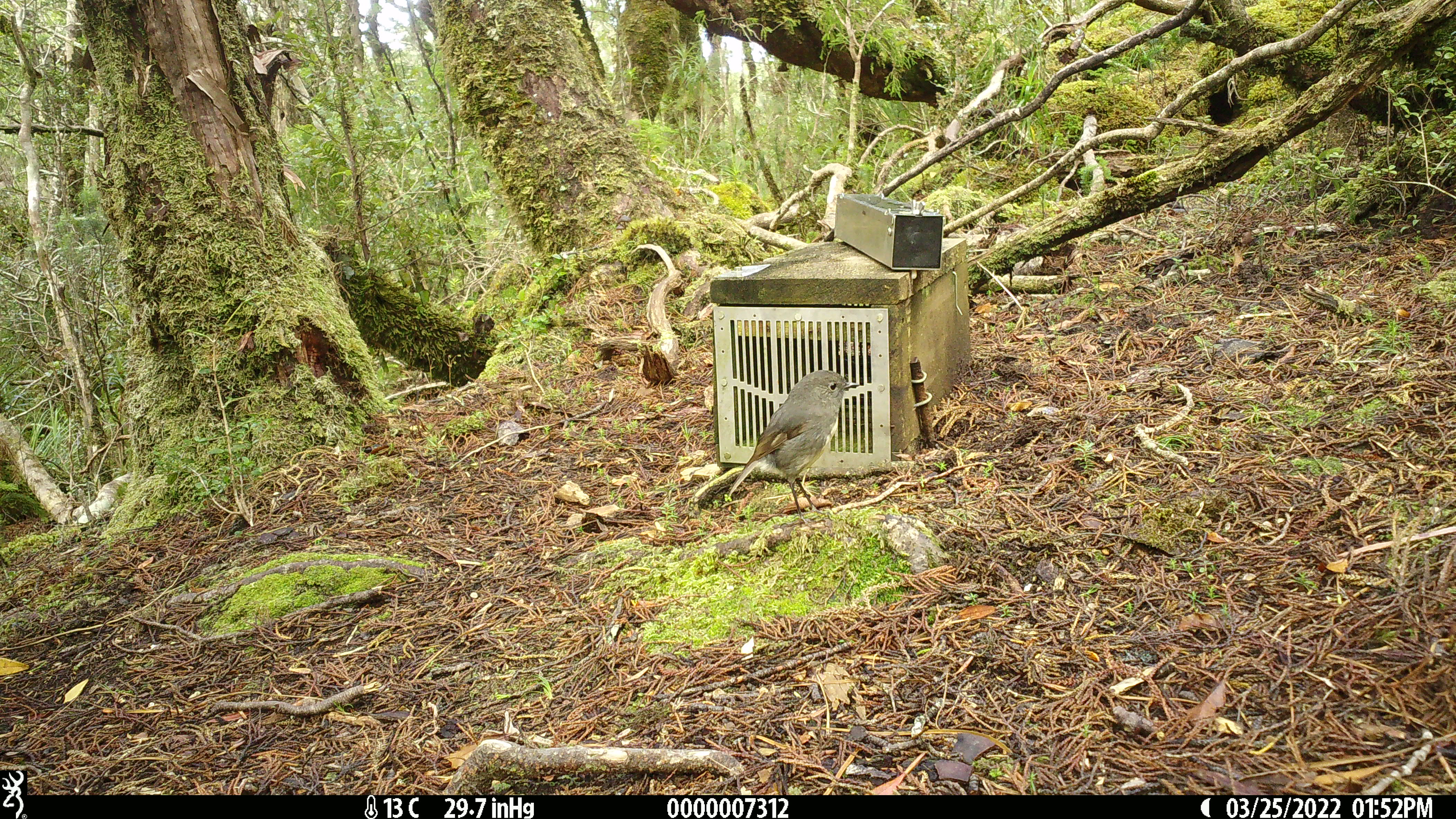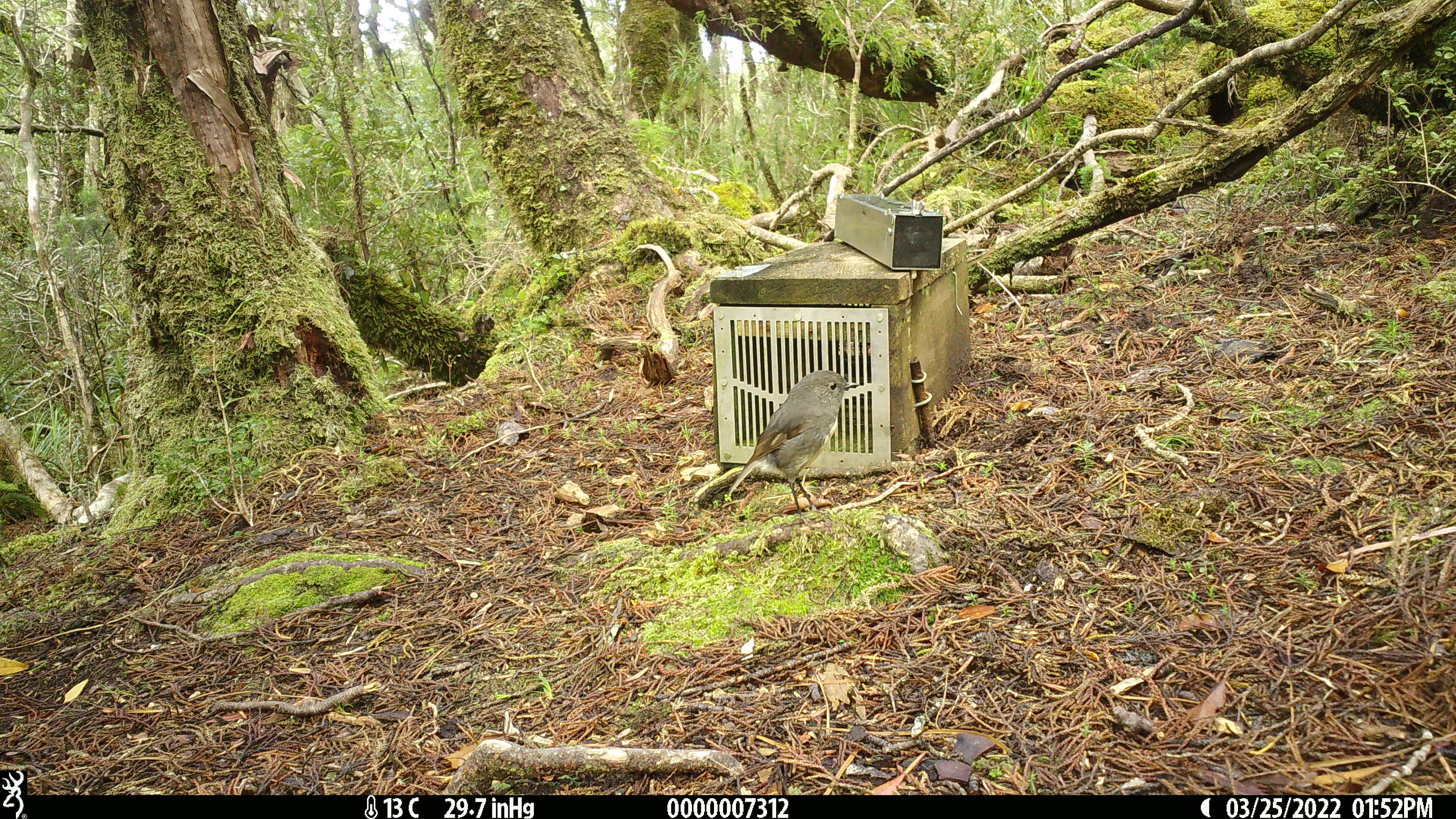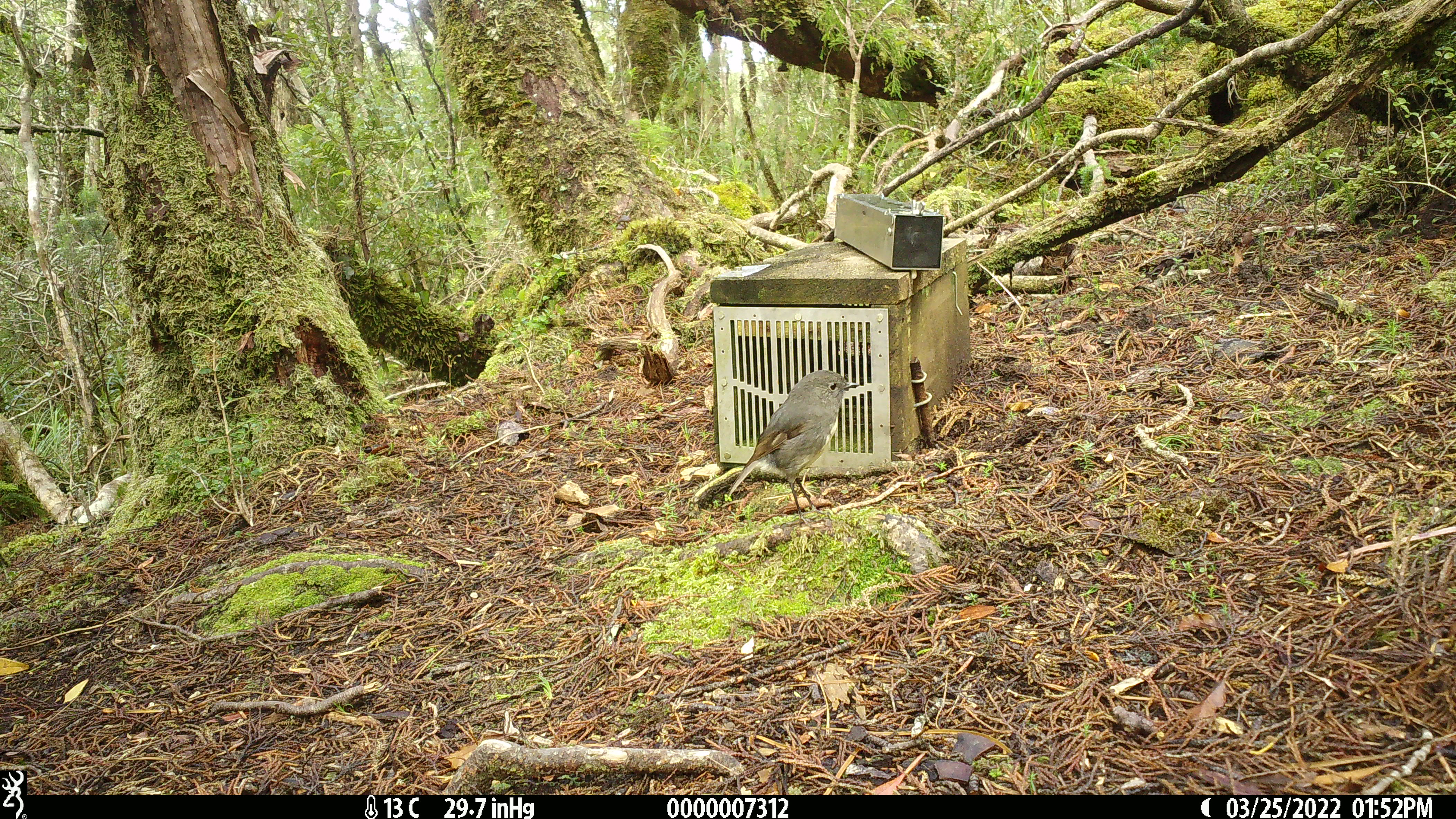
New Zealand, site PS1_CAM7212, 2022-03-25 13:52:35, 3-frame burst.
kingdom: Animalia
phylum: Chordata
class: Aves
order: Passeriformes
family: Petroicidae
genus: Petroica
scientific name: Petroica australis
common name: new zealand robin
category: robin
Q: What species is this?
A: Robin (new zealand robin) (Petroica australis).